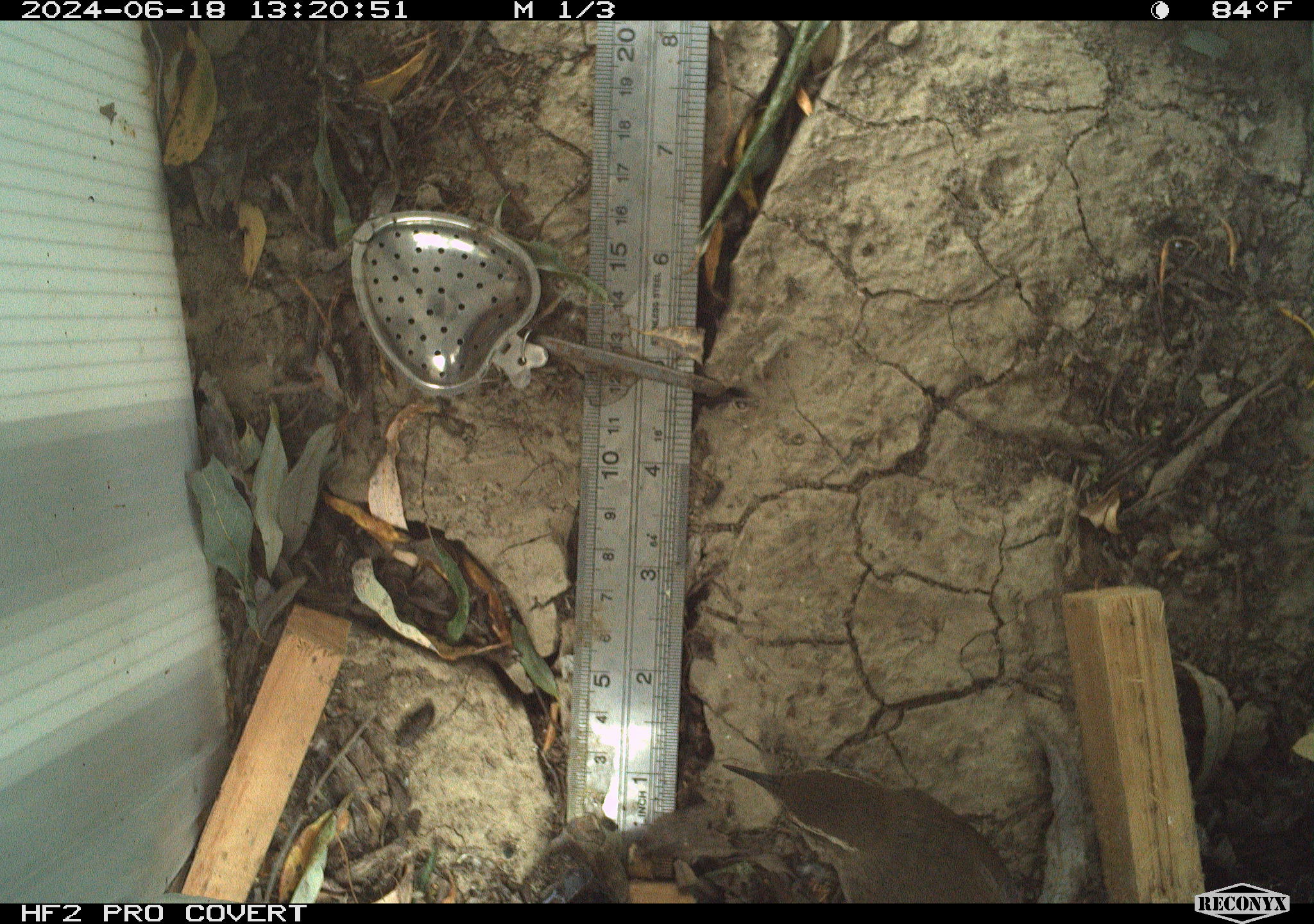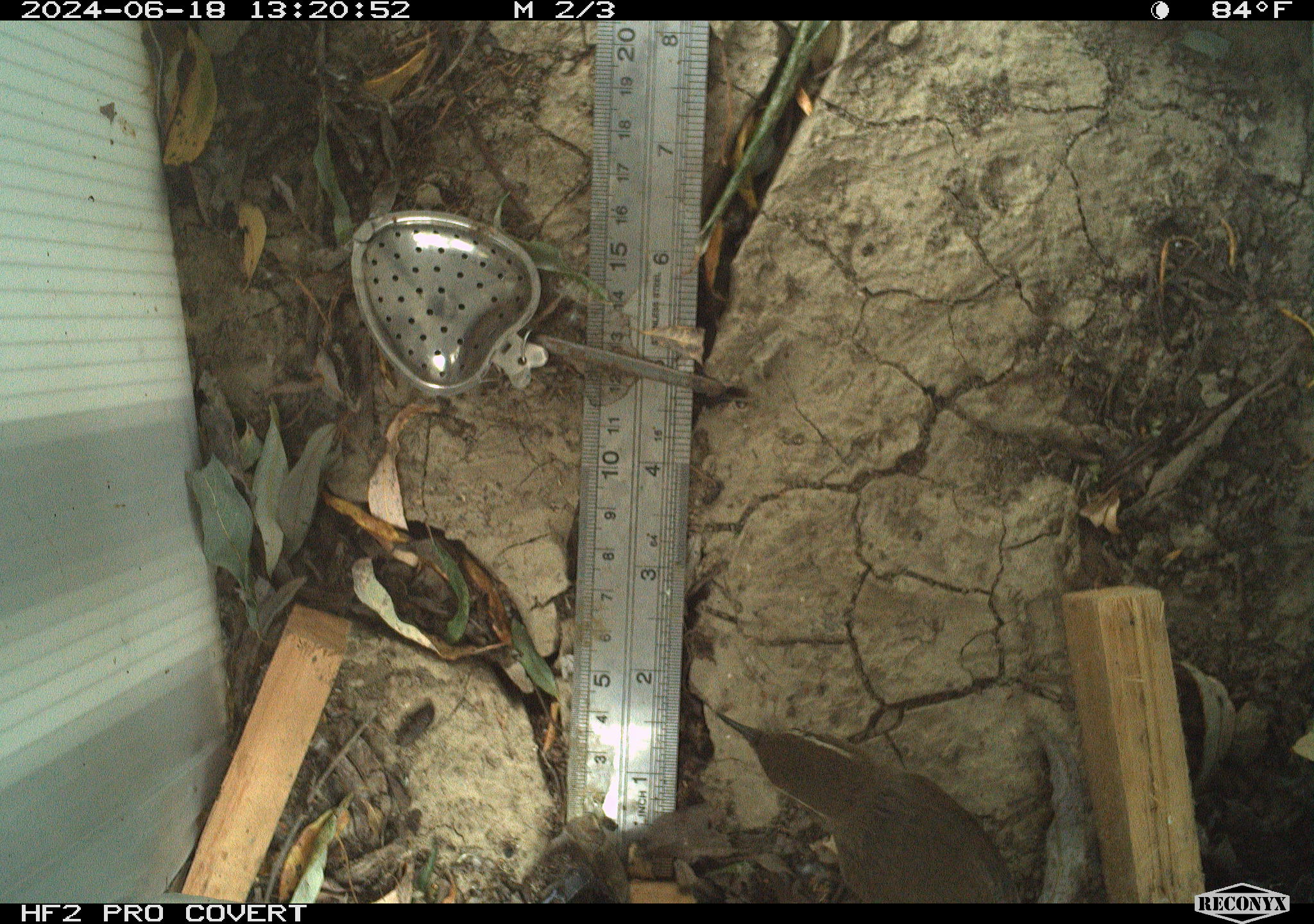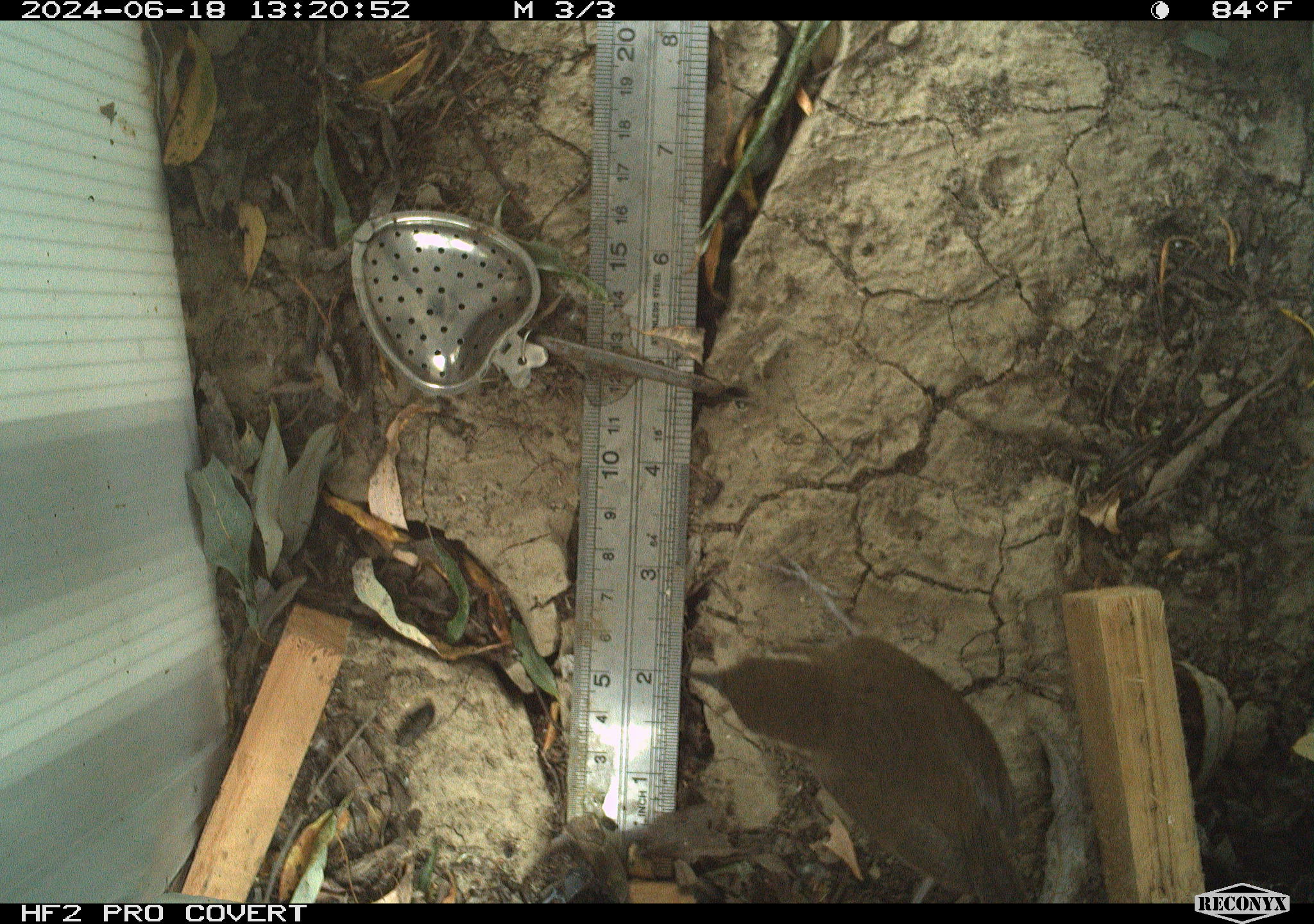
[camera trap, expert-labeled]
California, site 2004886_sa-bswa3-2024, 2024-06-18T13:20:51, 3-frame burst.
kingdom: Animalia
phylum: Chordata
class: Aves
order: Passeriformes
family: Troglodytidae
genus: Thryomanes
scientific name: Thryomanes bewickii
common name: bewick's wren